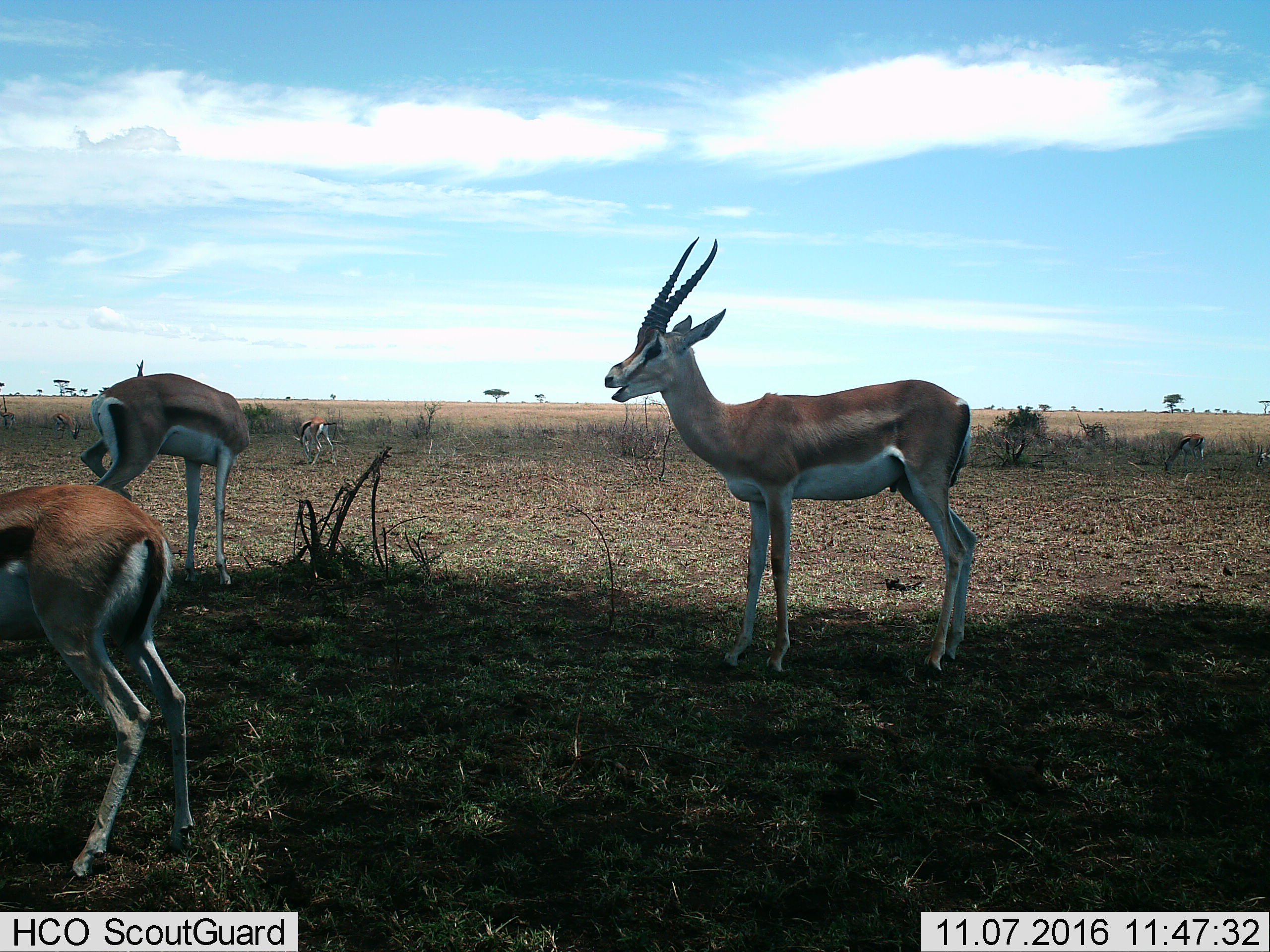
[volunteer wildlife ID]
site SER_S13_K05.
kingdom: Animalia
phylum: Chordata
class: Mammalia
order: Artiodactyla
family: Bovidae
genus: Eudorcas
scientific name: Eudorcas thomsonii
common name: thomson's gazelle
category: gazellethomsons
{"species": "gazellethomsons (thomson's gazelle) (Eudorcas thomsonii)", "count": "5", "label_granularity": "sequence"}